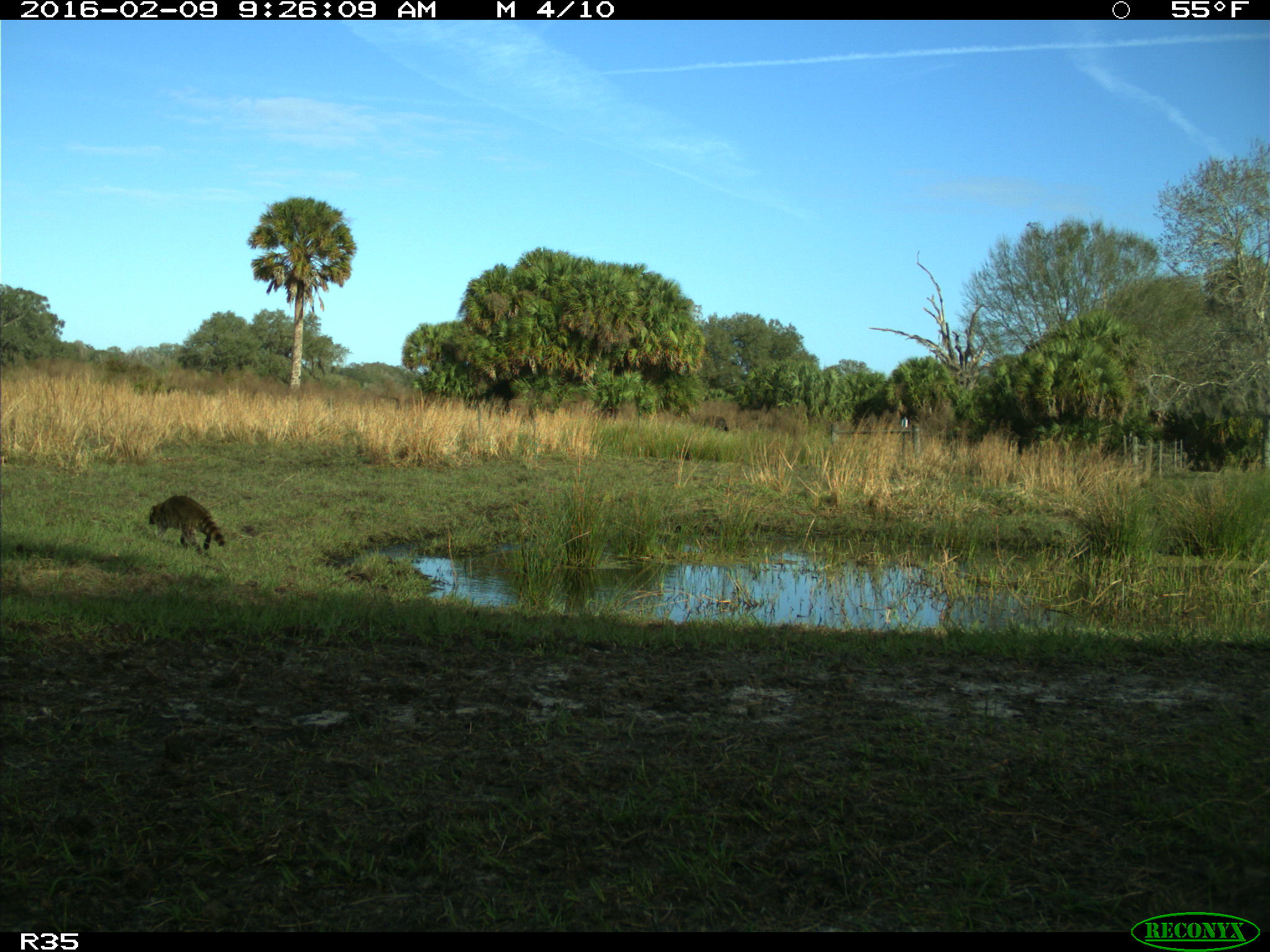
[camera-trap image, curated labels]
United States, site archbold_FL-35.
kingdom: Animalia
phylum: Chordata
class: Mammalia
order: Carnivora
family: Procyonidae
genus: Procyon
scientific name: Procyon lotor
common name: common raccoon